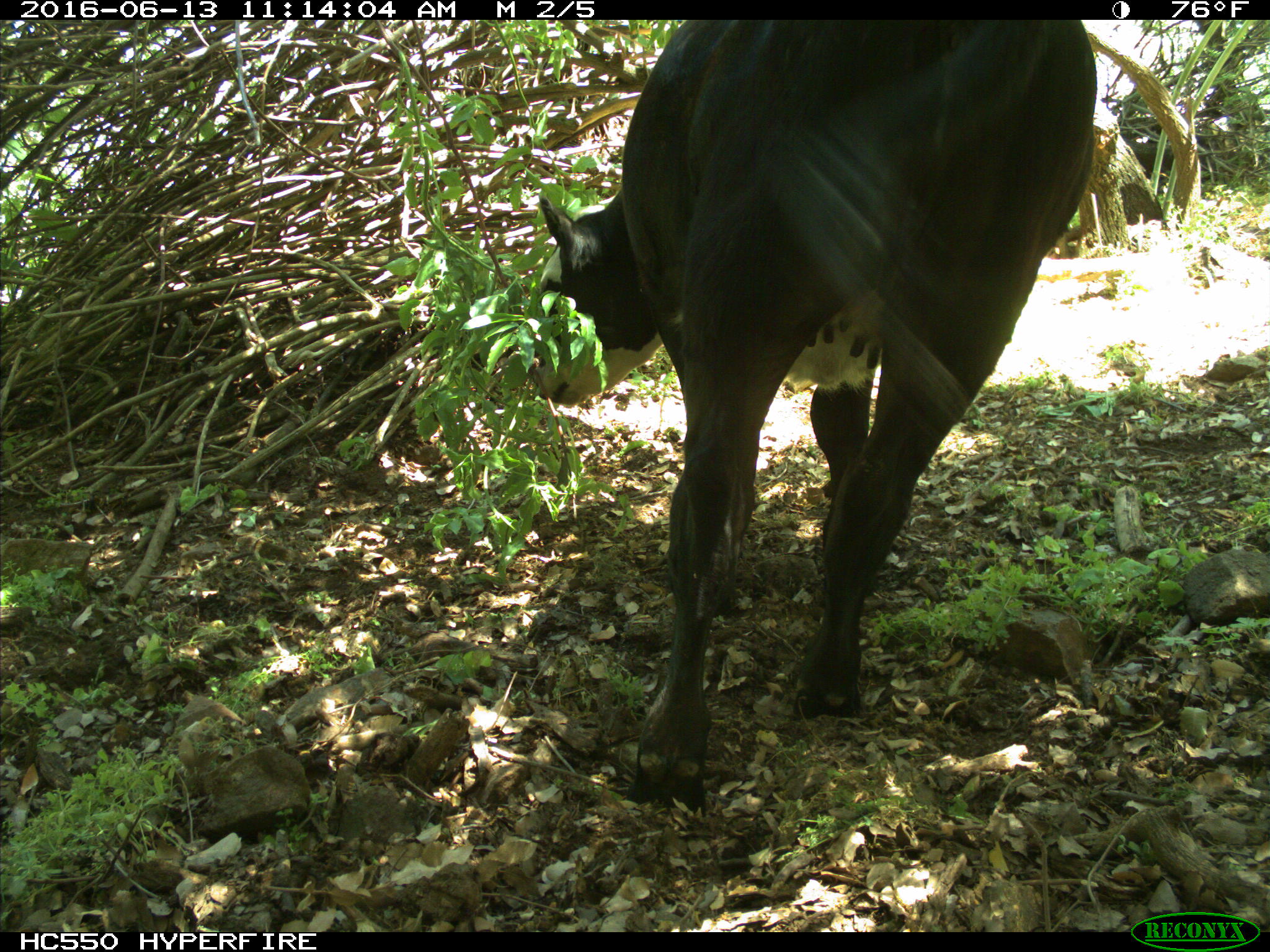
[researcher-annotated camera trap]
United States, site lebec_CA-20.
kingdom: Animalia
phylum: Chordata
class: Mammalia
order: Artiodactyla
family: Bovidae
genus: Bos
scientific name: Bos taurus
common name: domestic cow